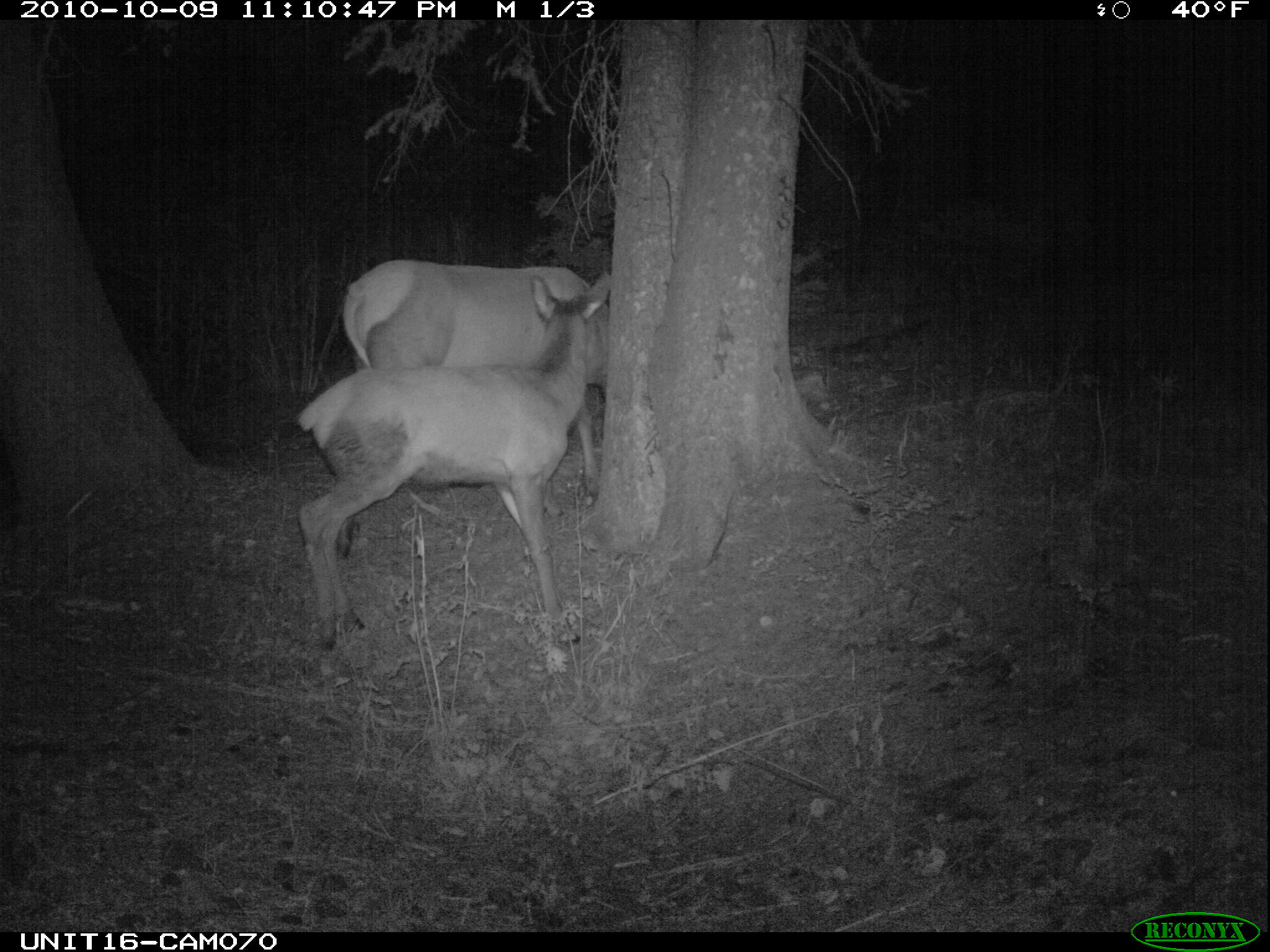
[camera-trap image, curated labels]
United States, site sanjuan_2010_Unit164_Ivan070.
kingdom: Animalia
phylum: Chordata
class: Mammalia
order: Artiodactyla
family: Cervidae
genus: Cervus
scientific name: Cervus elaphus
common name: red deer